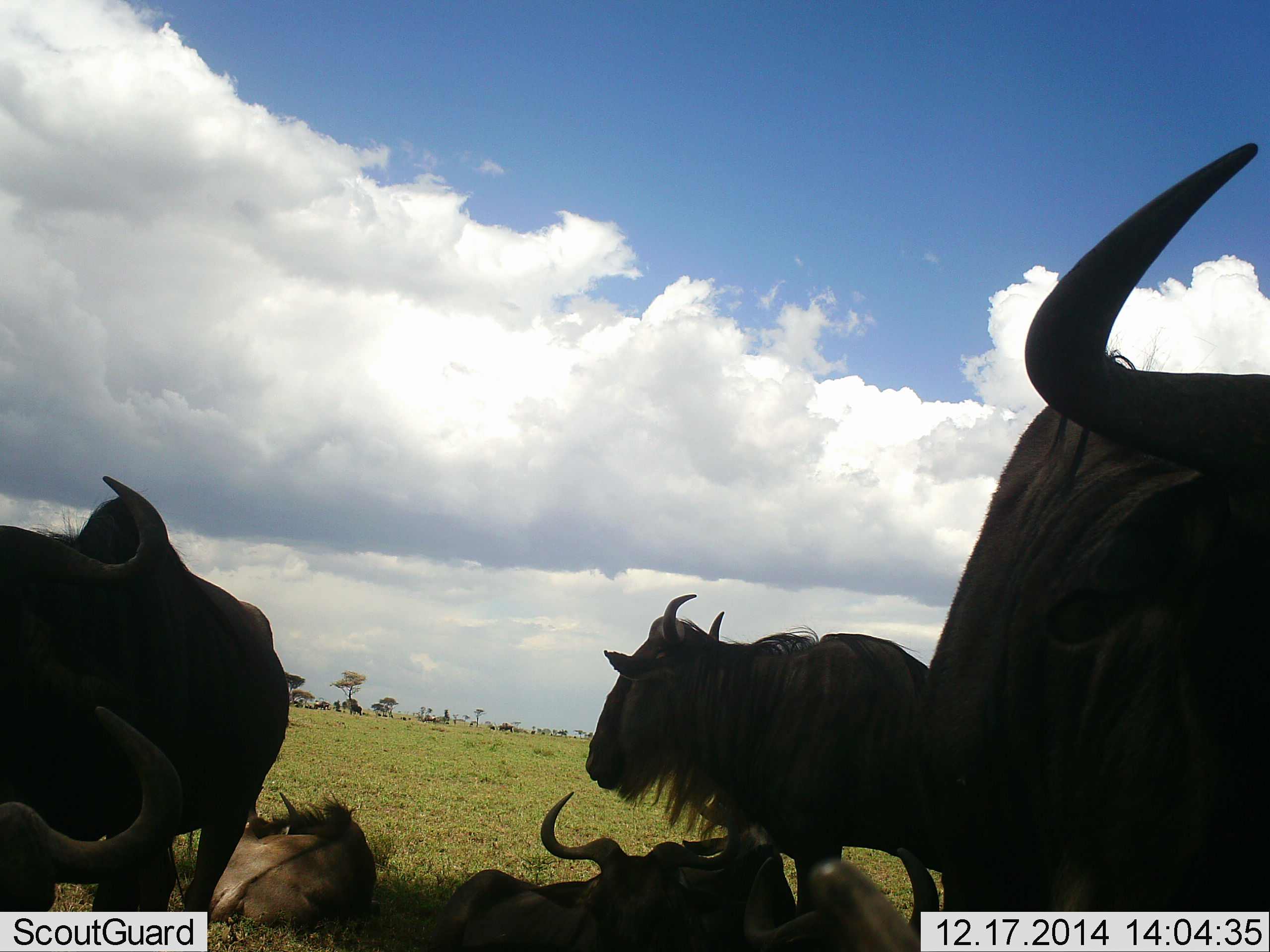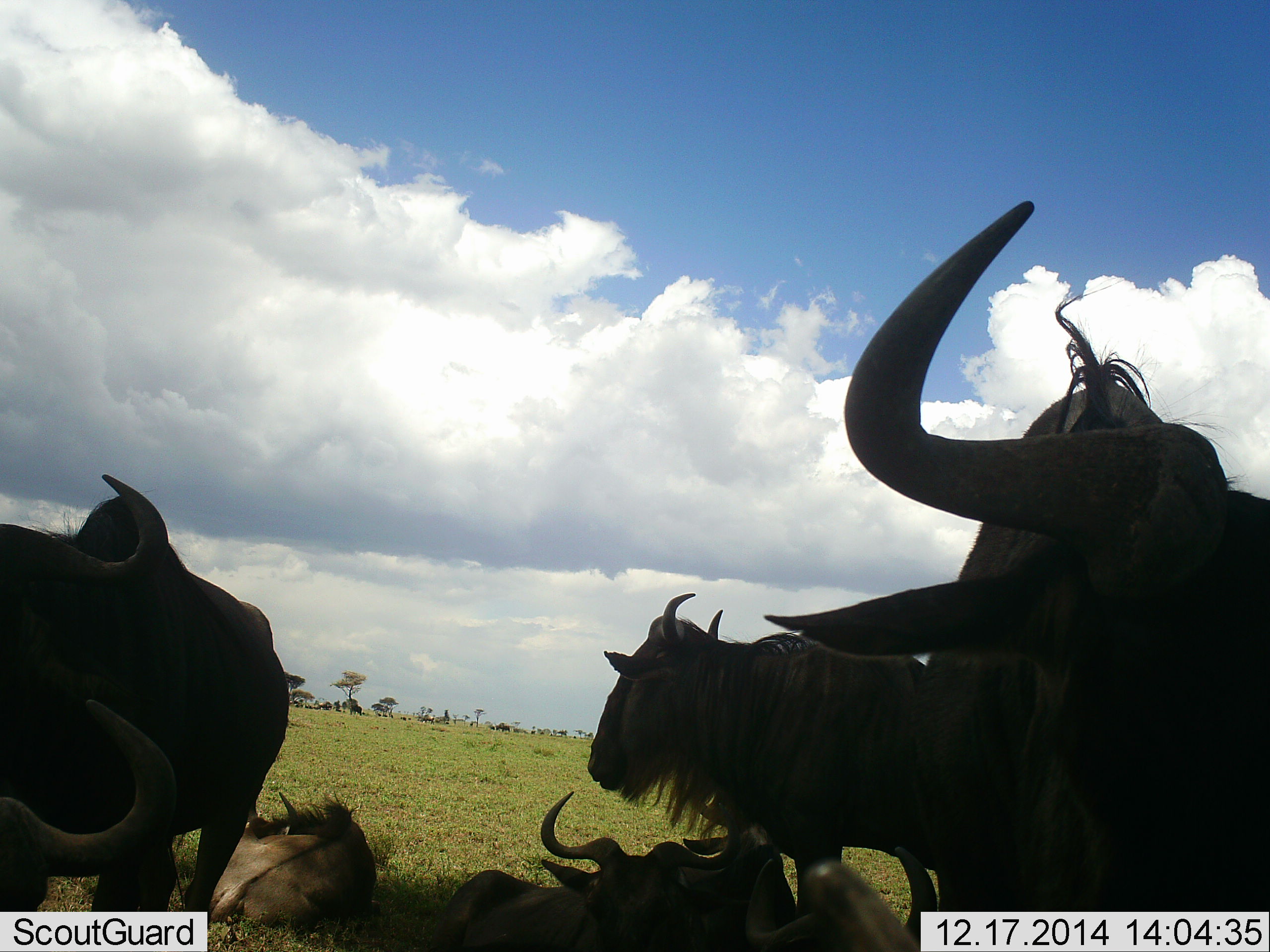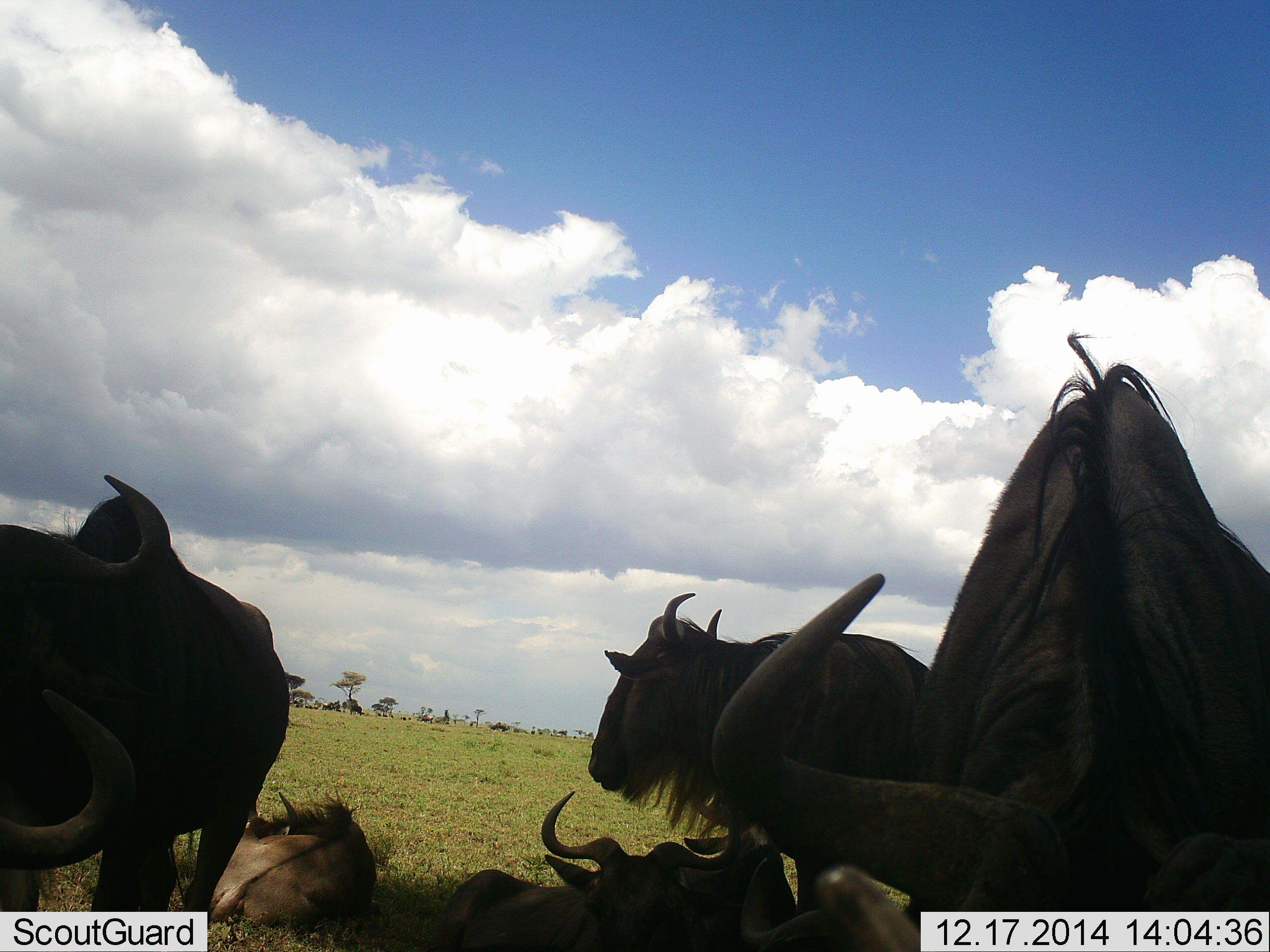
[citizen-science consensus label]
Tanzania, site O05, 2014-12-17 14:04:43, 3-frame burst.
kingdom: Animalia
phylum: Chordata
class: Mammalia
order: Artiodactyla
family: Bovidae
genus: Connochaetes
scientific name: Connochaetes taurinus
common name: blue wildebeest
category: wildebeest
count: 6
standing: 80%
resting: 80%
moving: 0%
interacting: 10%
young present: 0%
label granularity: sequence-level